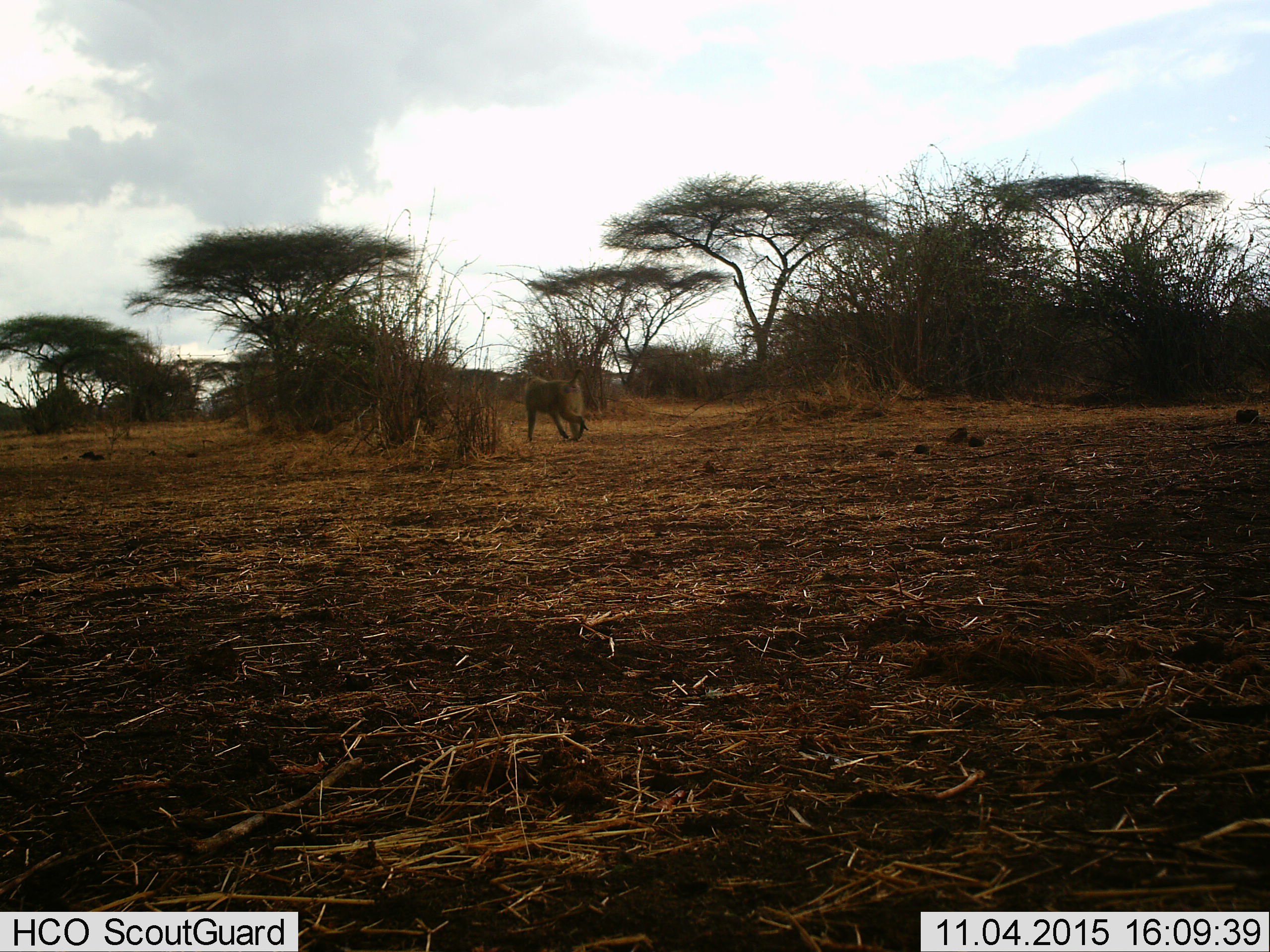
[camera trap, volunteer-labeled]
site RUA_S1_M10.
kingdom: Animalia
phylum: Chordata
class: Mammalia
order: Primates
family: Cercopithecidae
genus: Papio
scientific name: Papio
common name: baboon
Baboon (Papio), count 1. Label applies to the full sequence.